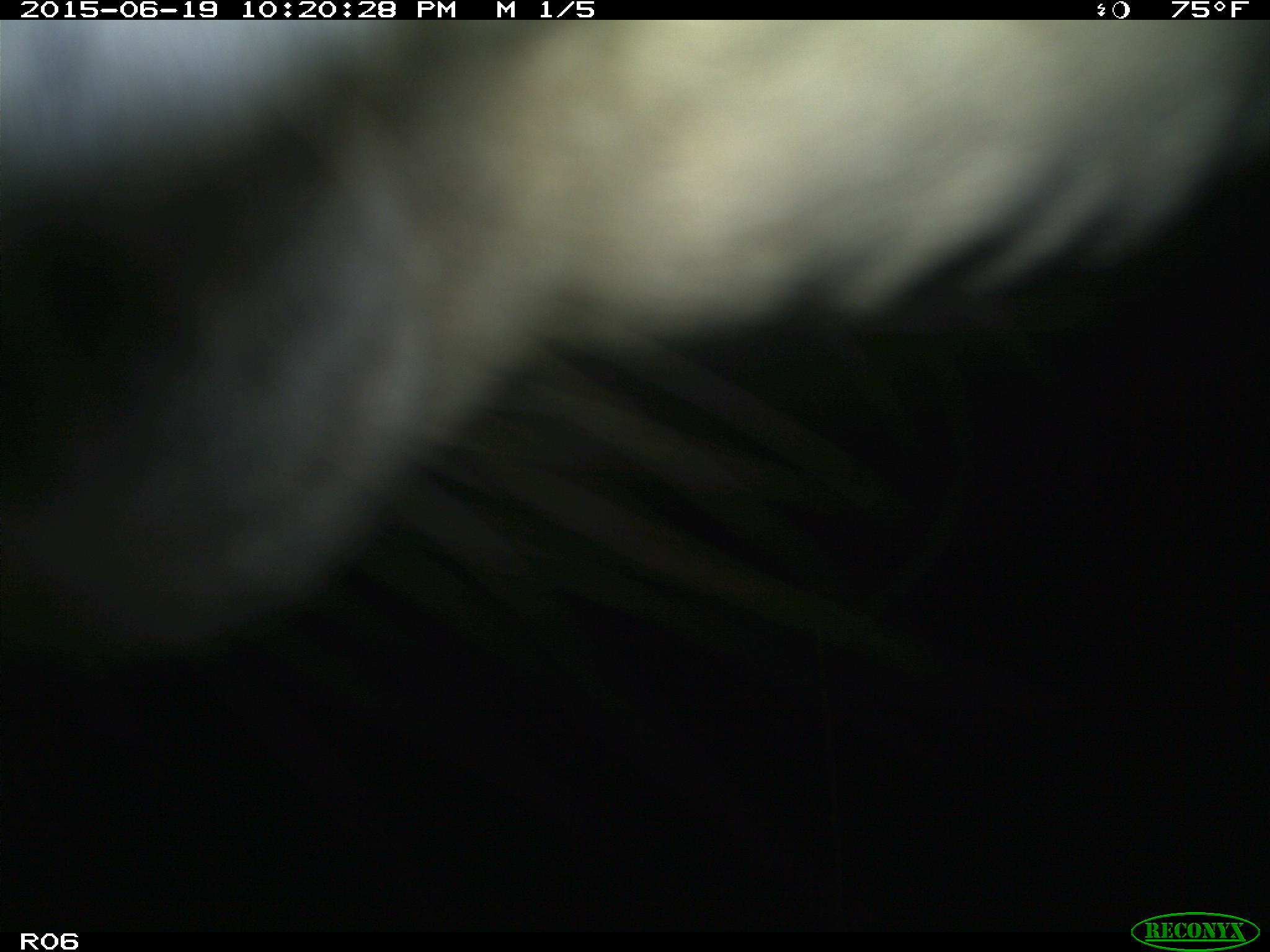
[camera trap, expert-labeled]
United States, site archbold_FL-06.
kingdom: Animalia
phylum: Chordata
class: Mammalia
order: Artiodactyla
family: Bovidae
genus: Bos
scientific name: Bos taurus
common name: domestic cow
Bos taurus (domestic cow).